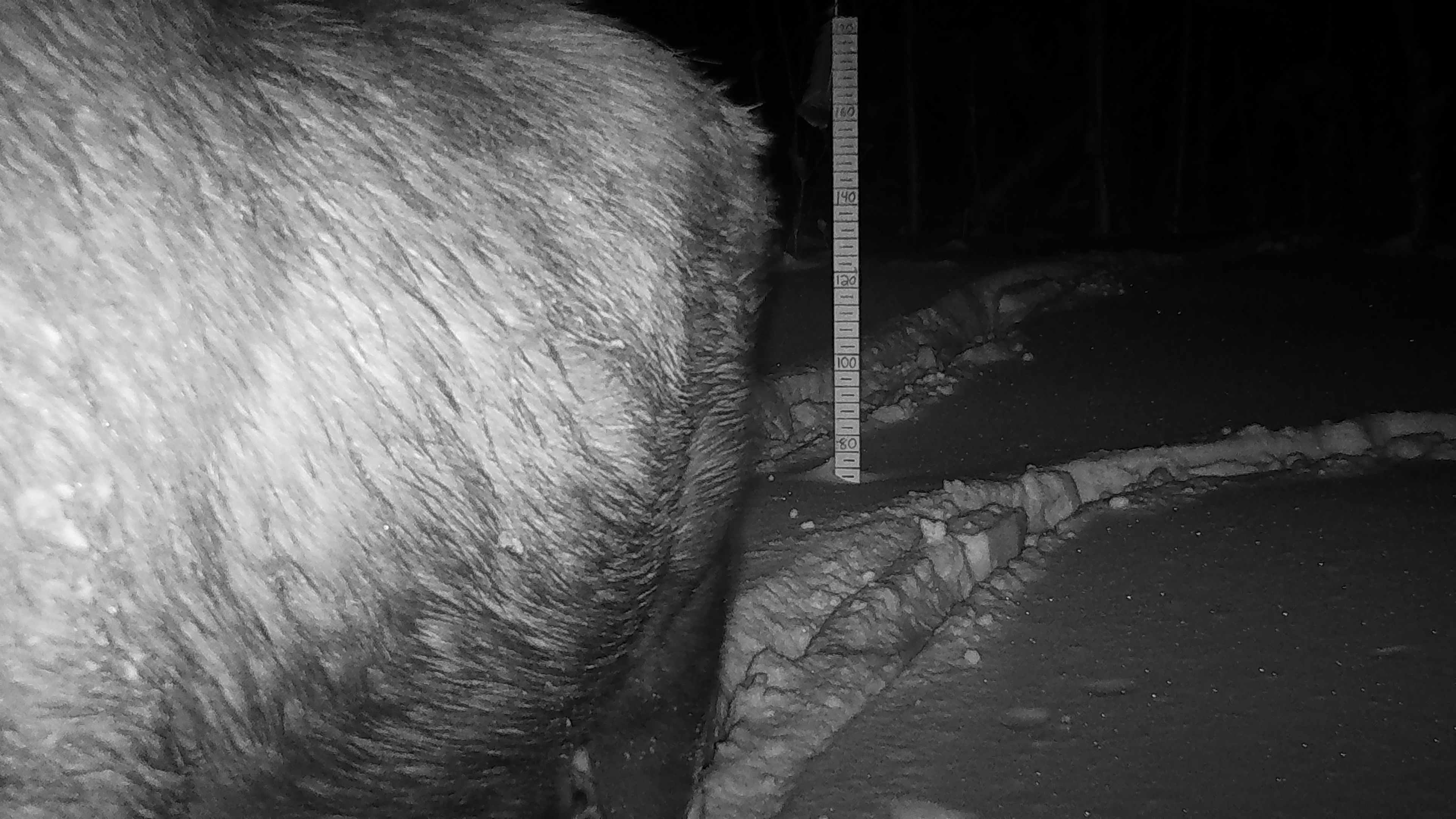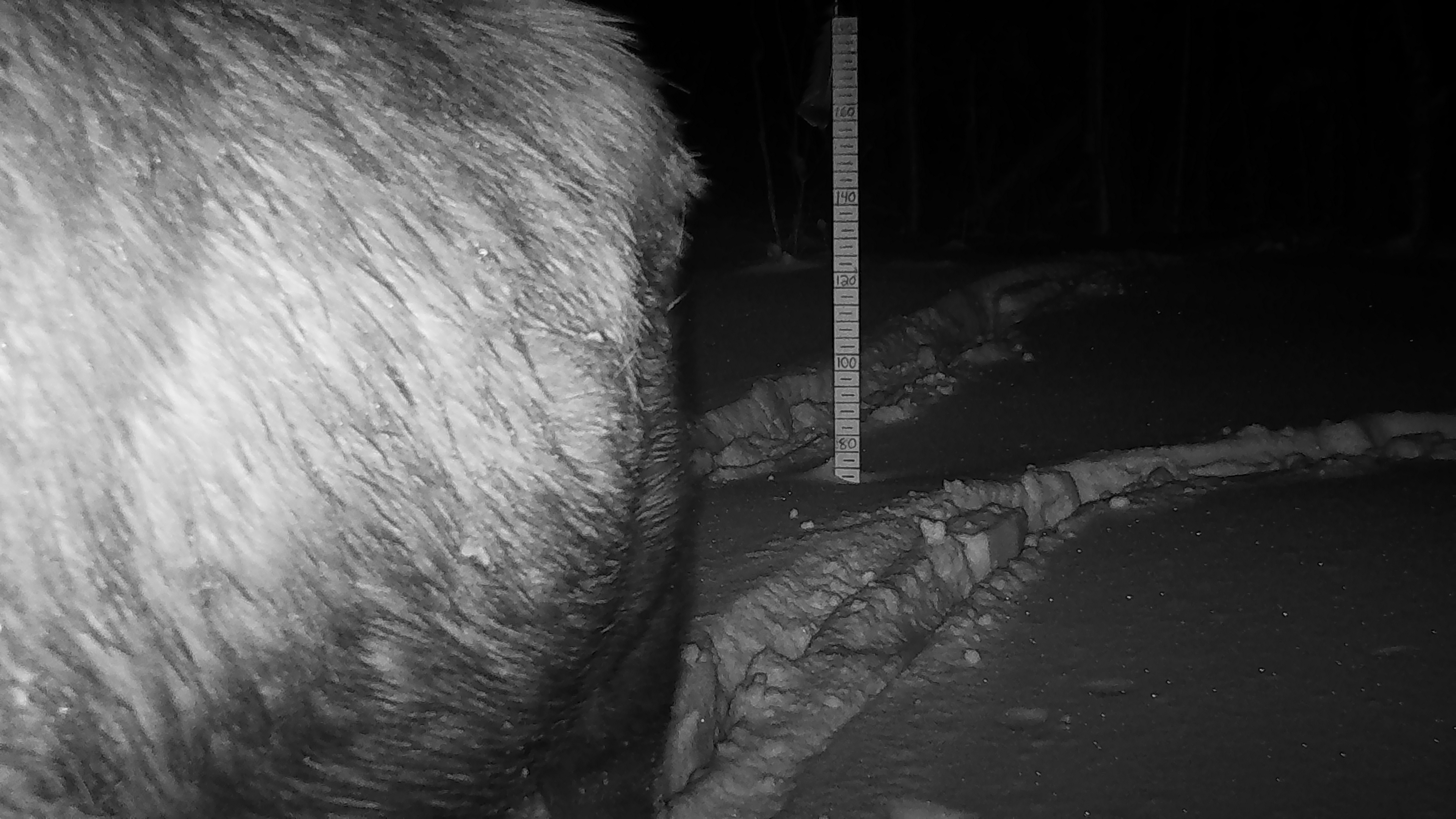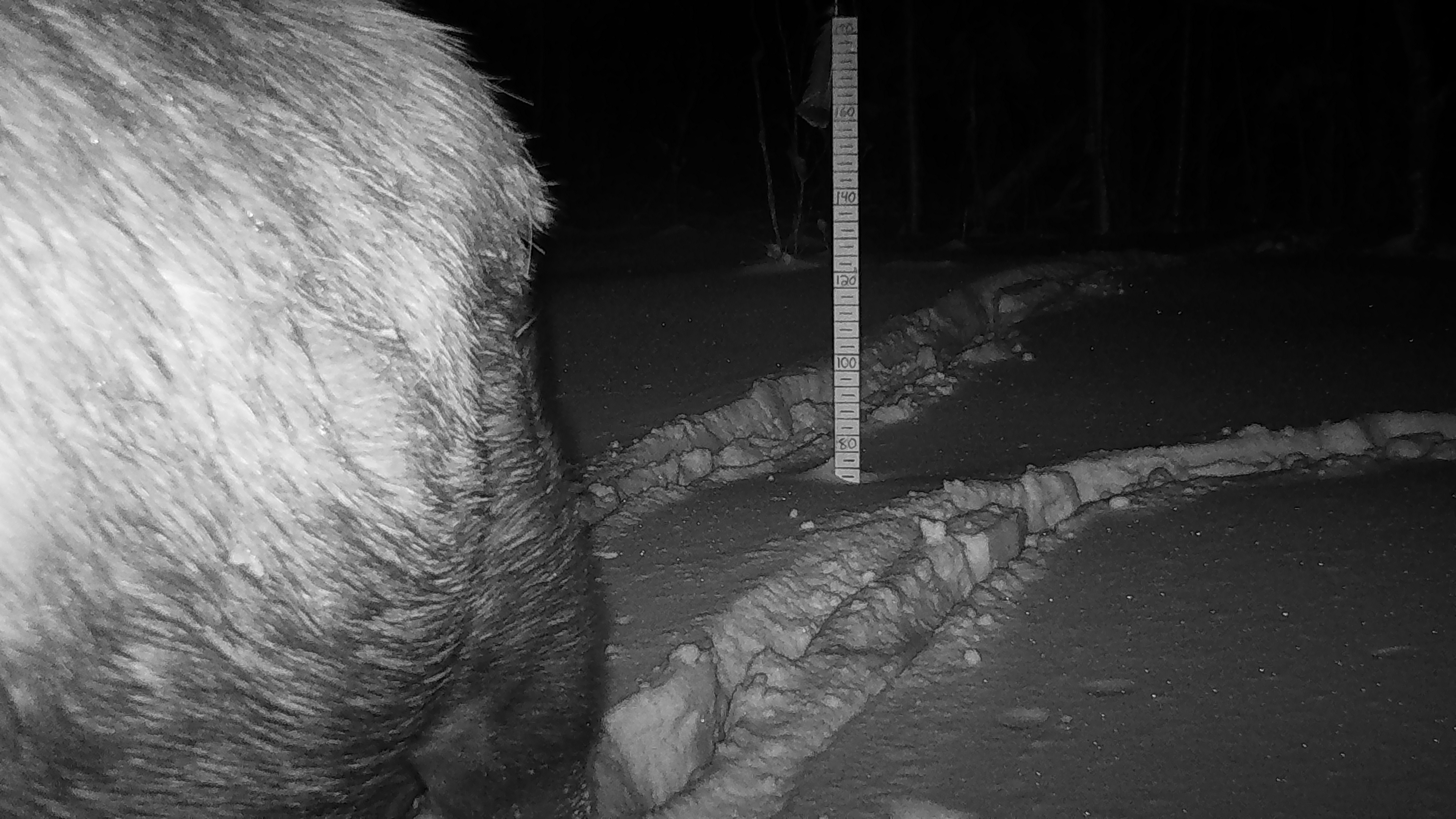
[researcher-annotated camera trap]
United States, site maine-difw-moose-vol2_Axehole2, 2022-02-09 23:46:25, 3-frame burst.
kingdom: Animalia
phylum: Chordata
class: Mammalia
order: Artiodactyla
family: Cervidae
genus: Alces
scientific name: Alces alces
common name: moose